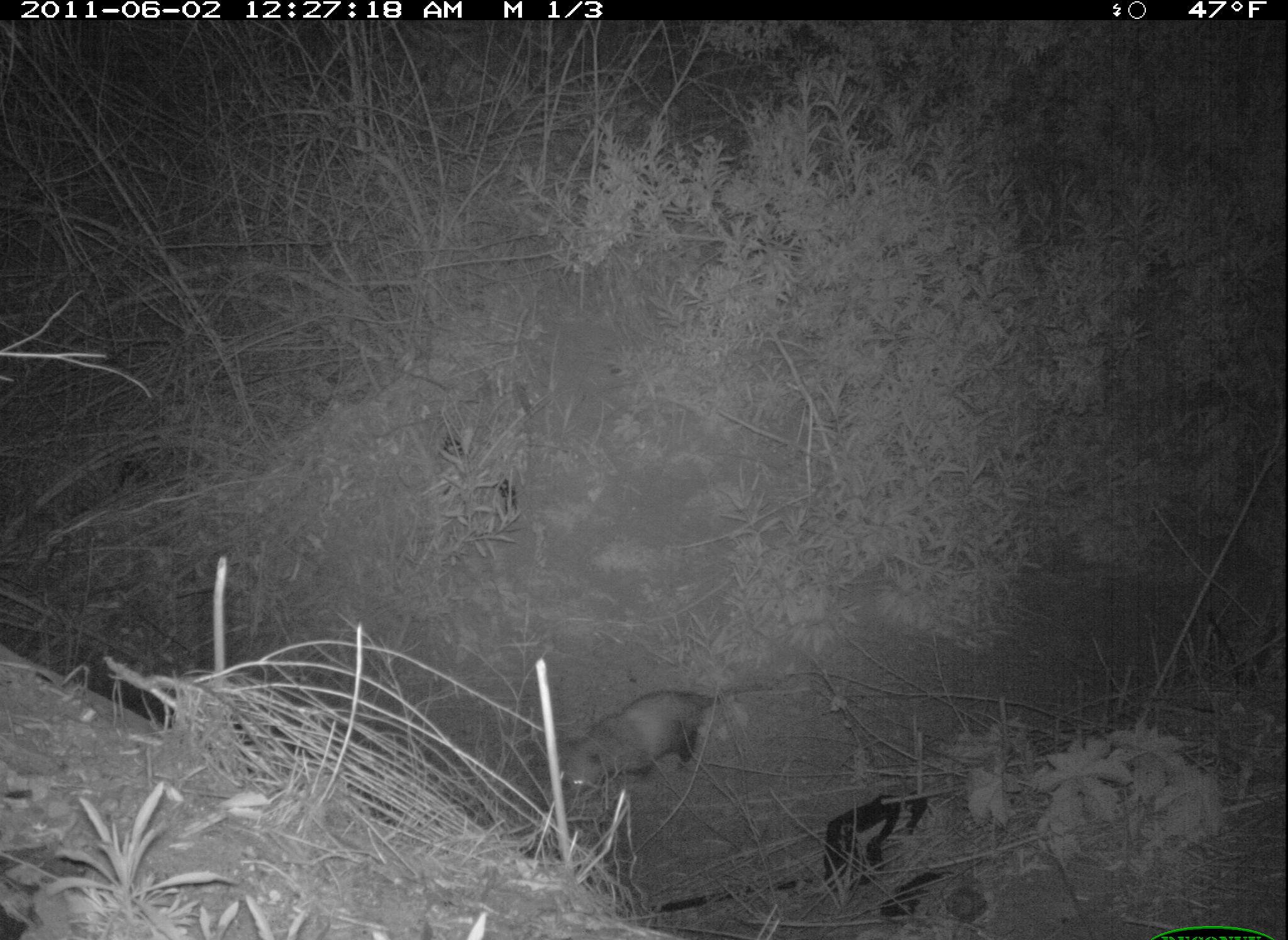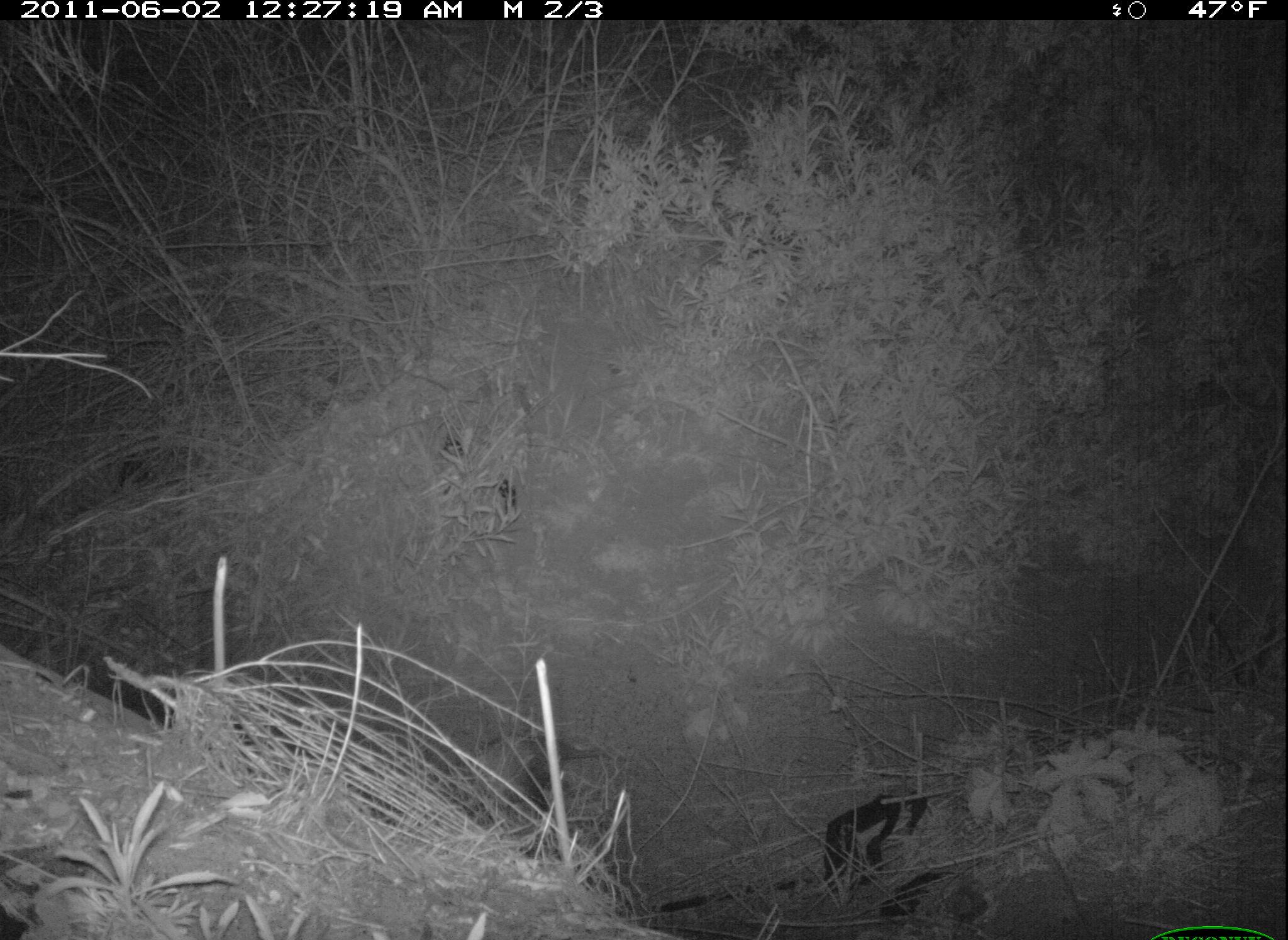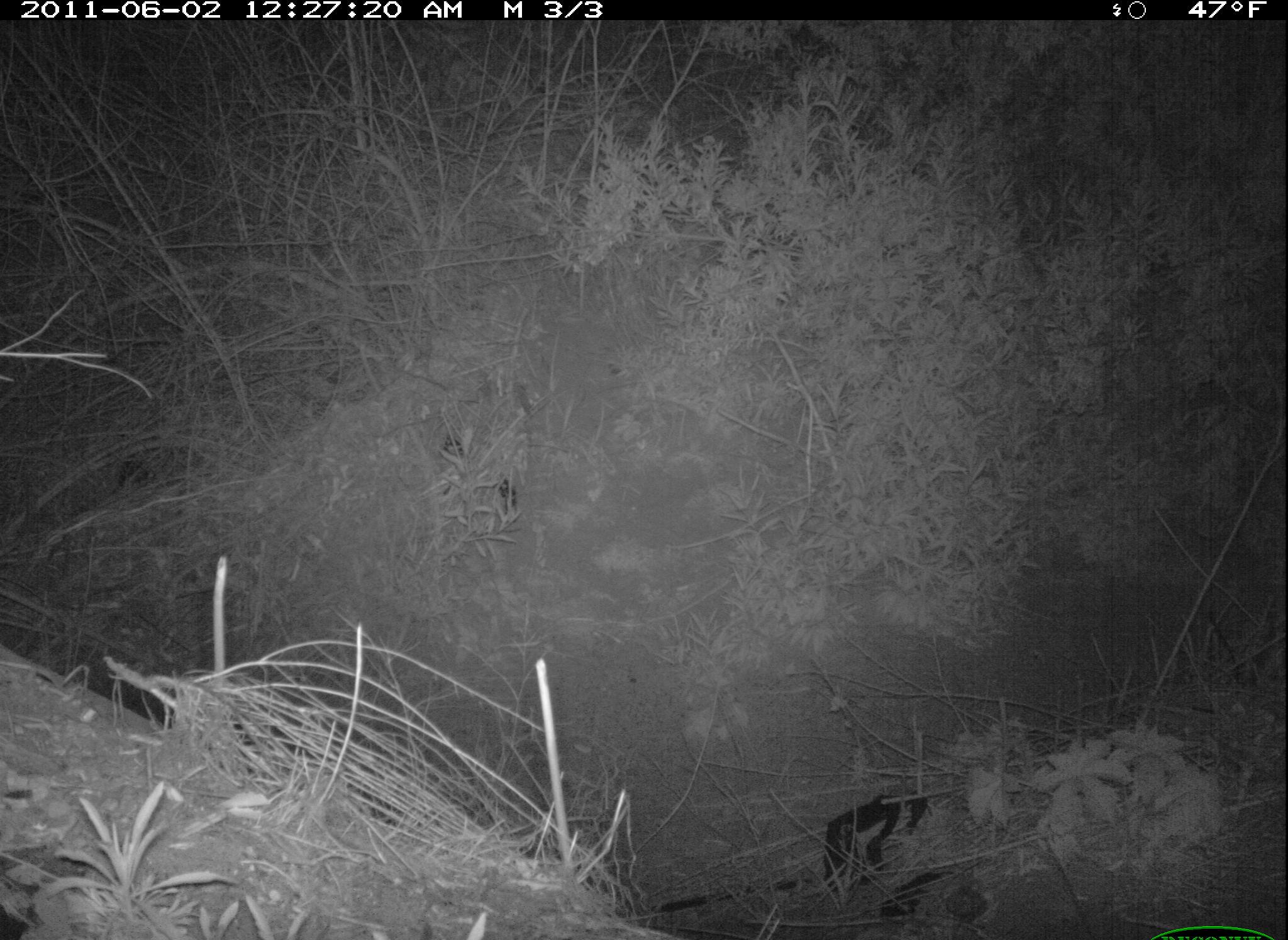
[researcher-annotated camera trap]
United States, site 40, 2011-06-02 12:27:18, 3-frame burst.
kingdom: Animalia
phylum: Chordata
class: Mammalia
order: Didelphimorphia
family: Didelphidae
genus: Didelphis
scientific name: Didelphis virginiana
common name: virginia opossum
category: opossum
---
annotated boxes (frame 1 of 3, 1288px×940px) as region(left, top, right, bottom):
opossum: region(549, 676, 794, 810)